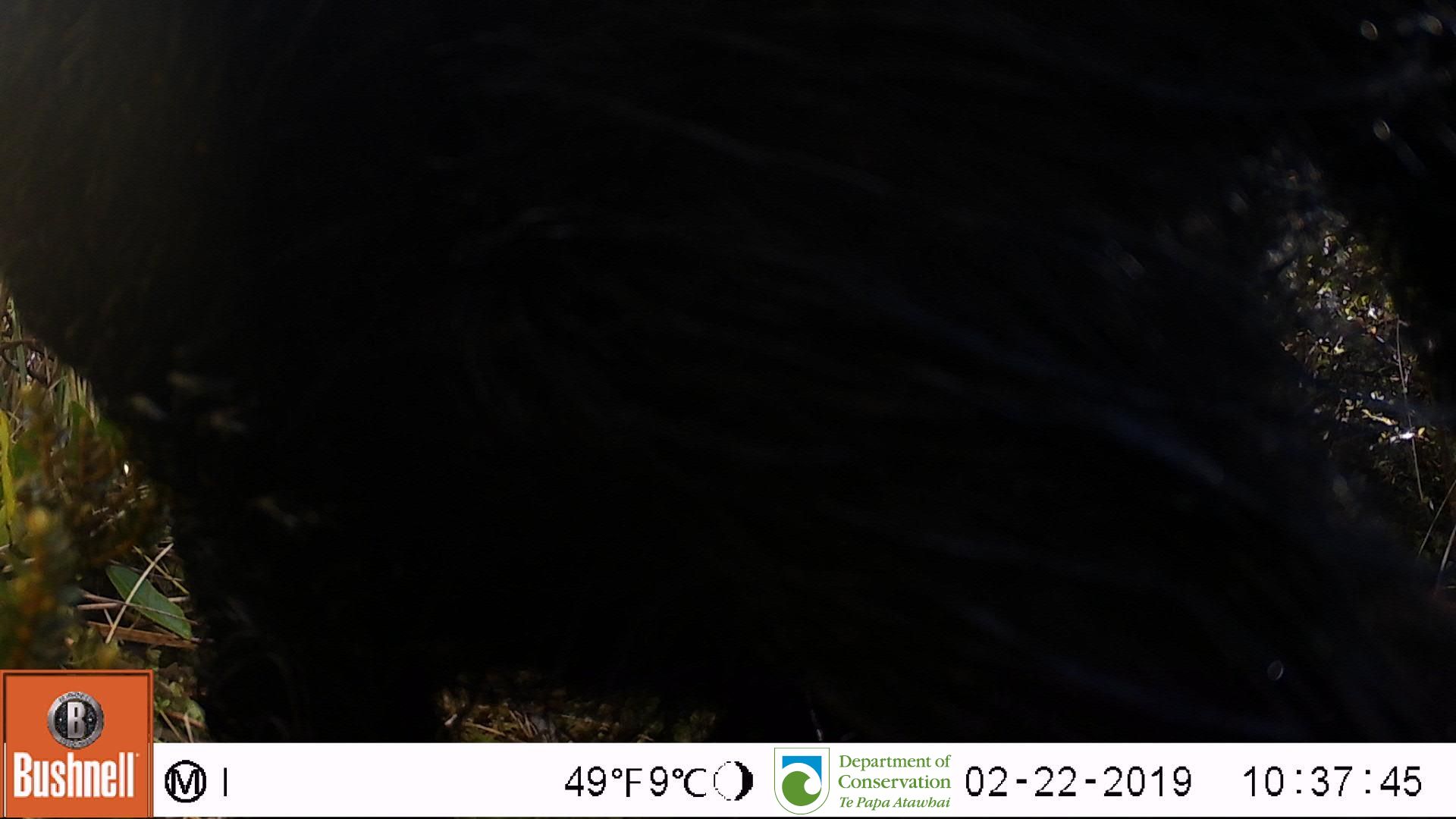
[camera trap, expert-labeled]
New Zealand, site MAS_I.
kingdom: Animalia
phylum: Chordata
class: Mammalia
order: Artiodactyla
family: Suidae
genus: Sus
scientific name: Sus scrofa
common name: pig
Pig (Sus scrofa).